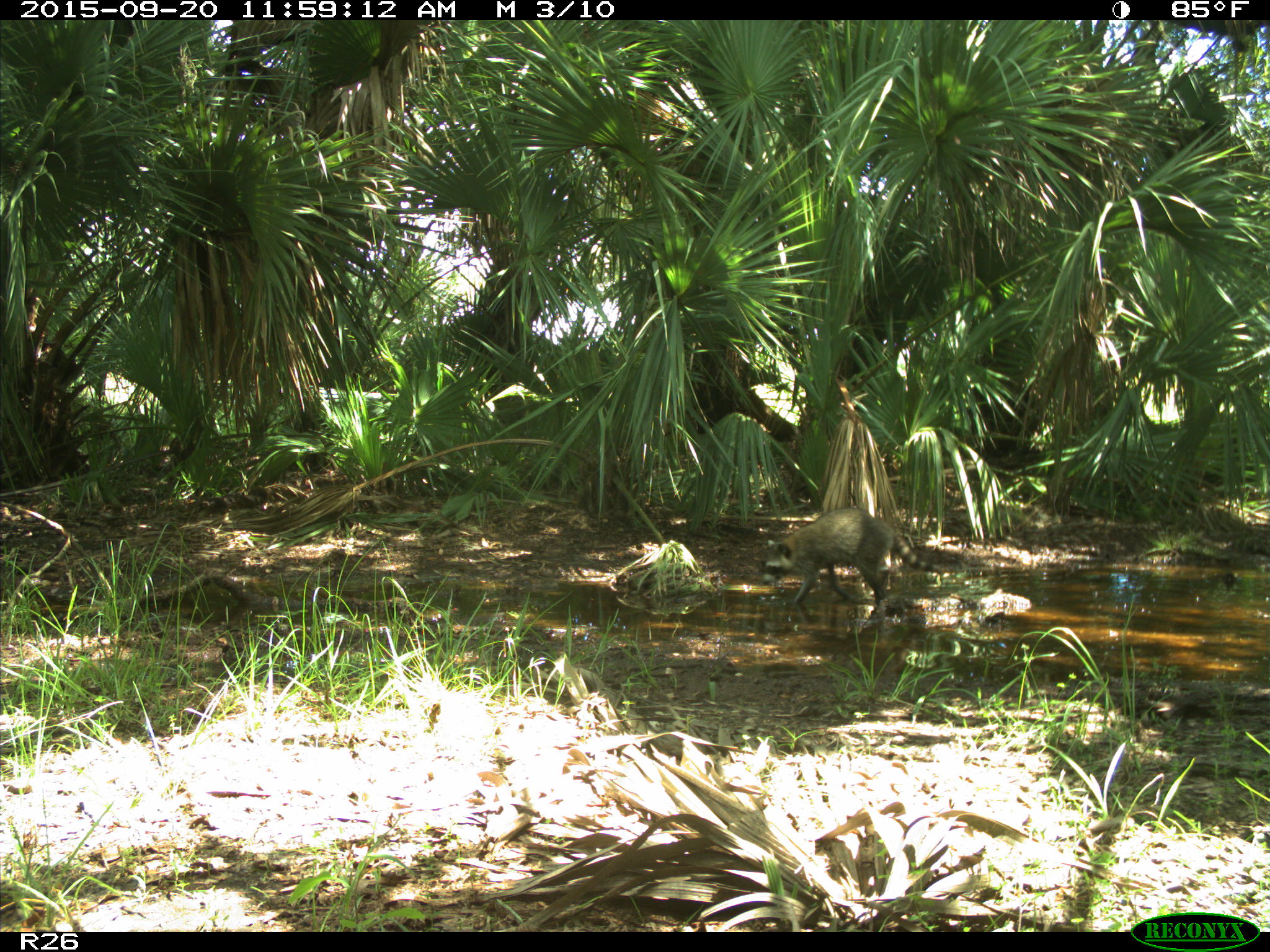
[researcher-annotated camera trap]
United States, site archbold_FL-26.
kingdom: Animalia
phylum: Chordata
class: Mammalia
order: Carnivora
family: Procyonidae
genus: Procyon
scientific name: Procyon lotor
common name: common raccoon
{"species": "Procyon lotor (common raccoon)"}